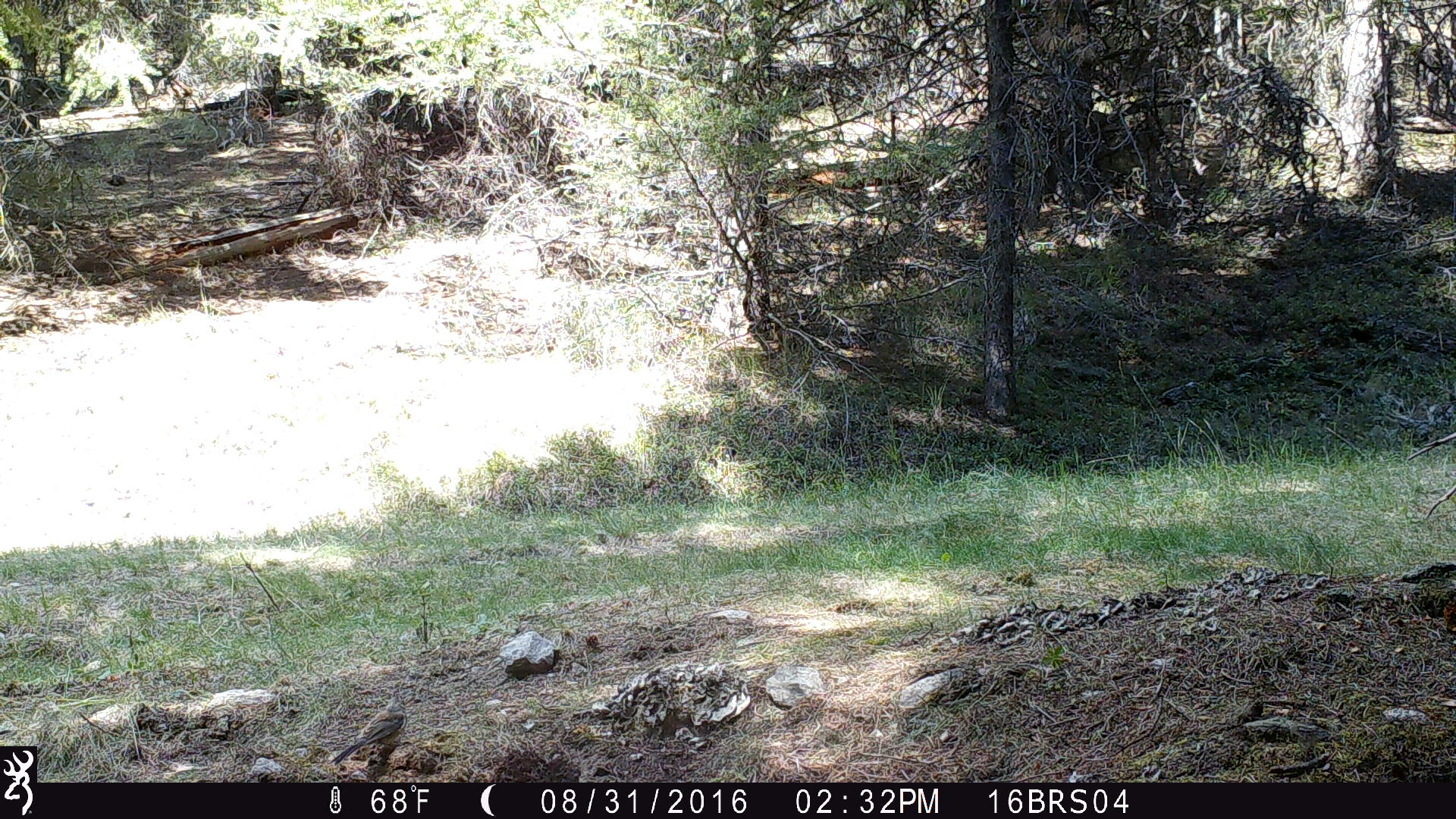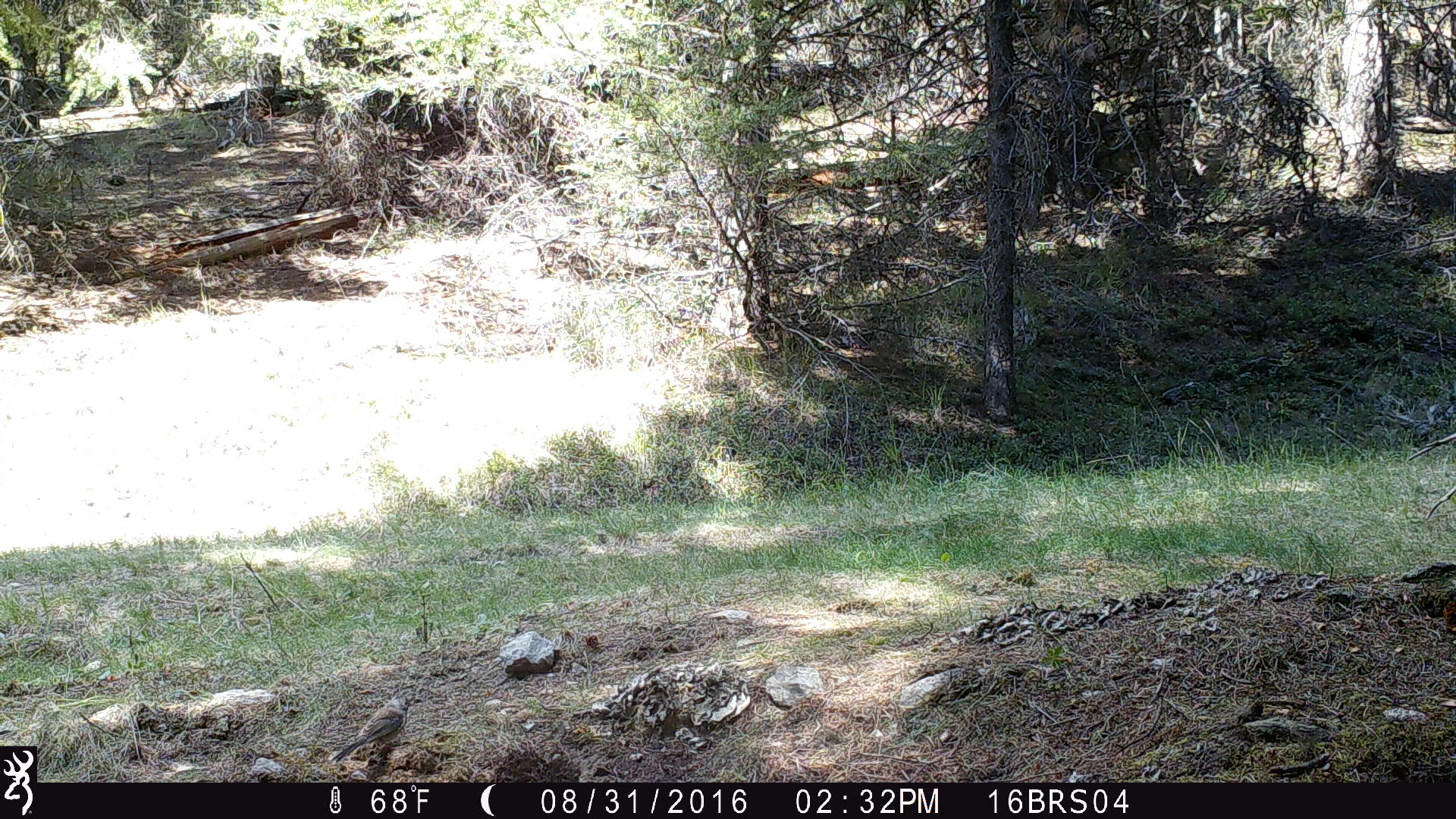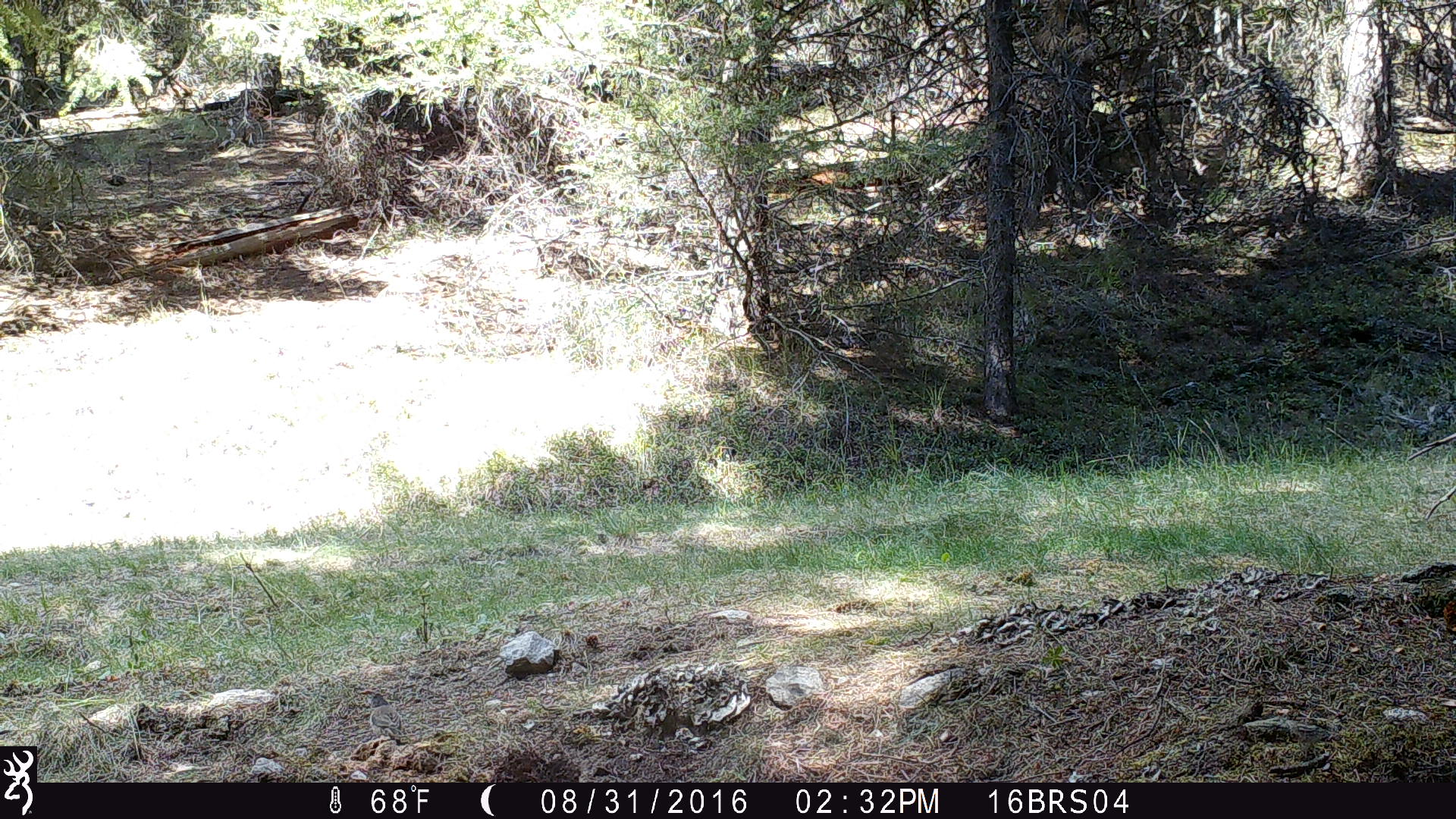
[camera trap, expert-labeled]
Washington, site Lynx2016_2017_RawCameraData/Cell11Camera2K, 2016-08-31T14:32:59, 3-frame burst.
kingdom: Animalia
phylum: Chordata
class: Aves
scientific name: Aves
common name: birds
Aves (birds). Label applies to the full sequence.